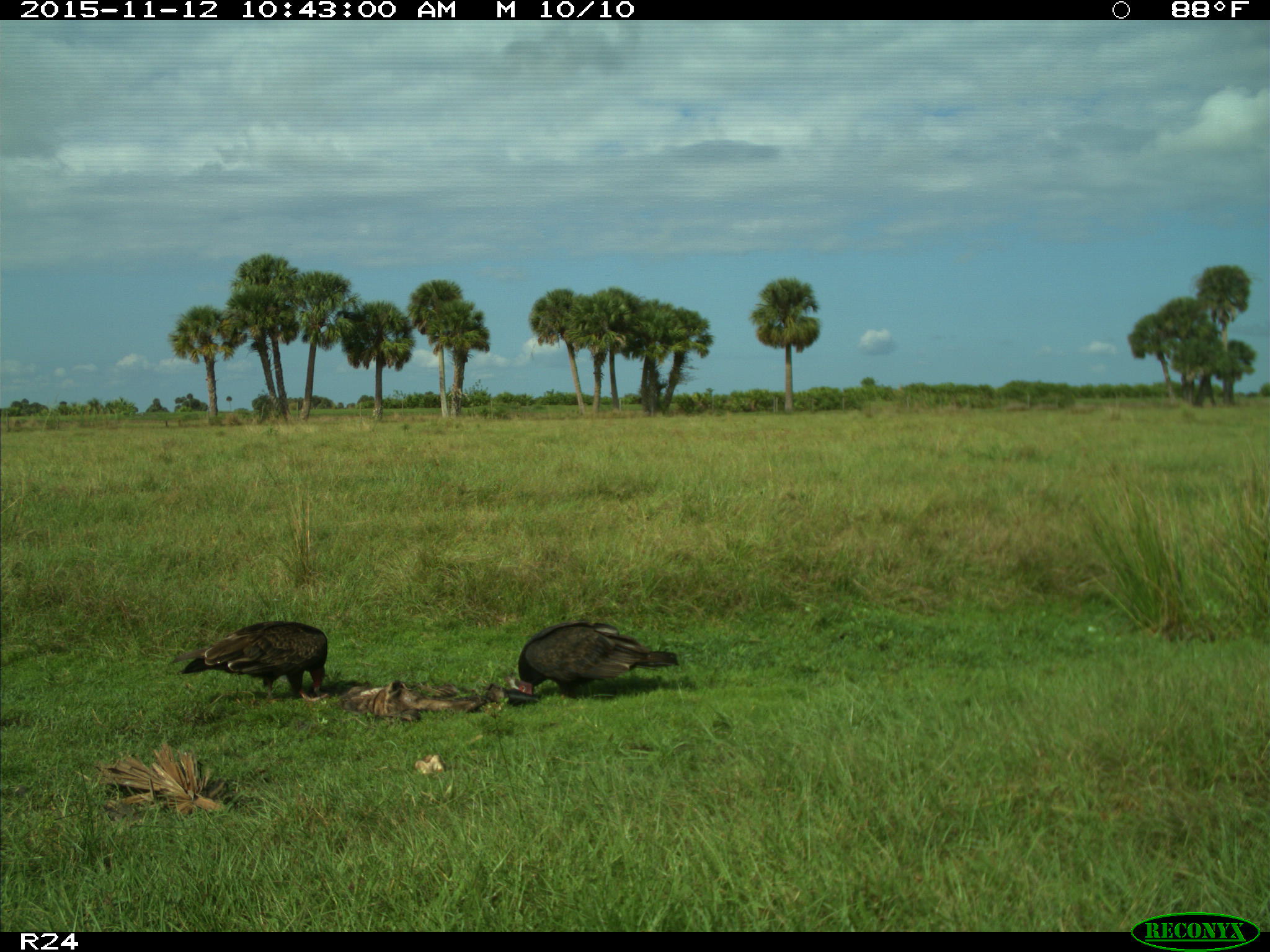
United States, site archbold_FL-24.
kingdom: Animalia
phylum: Chordata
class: Aves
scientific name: Aves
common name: birds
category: unidentified bird